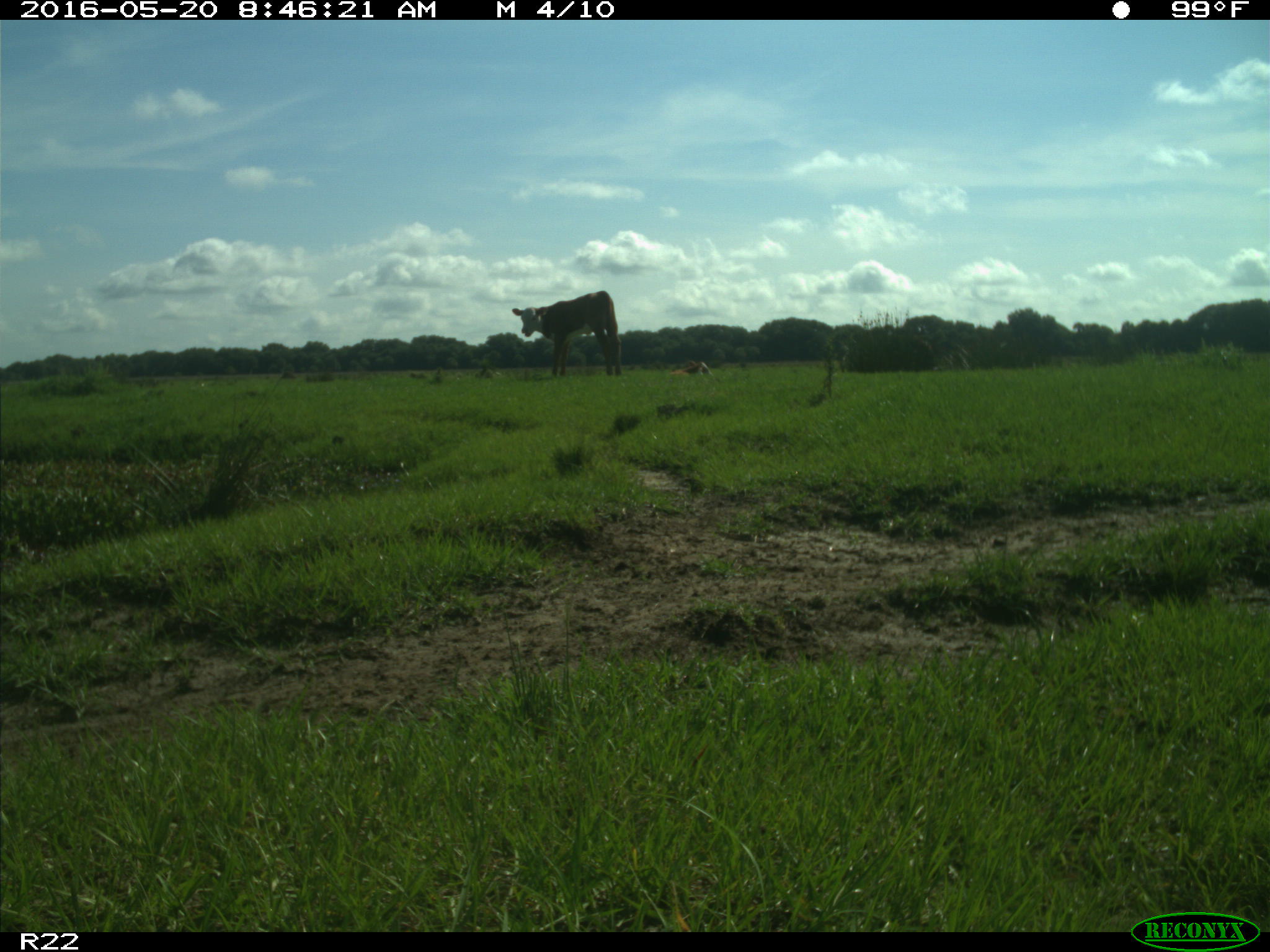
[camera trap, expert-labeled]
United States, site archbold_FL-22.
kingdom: Animalia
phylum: Chordata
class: Mammalia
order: Artiodactyla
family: Bovidae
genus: Bos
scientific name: Bos taurus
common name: domestic cow